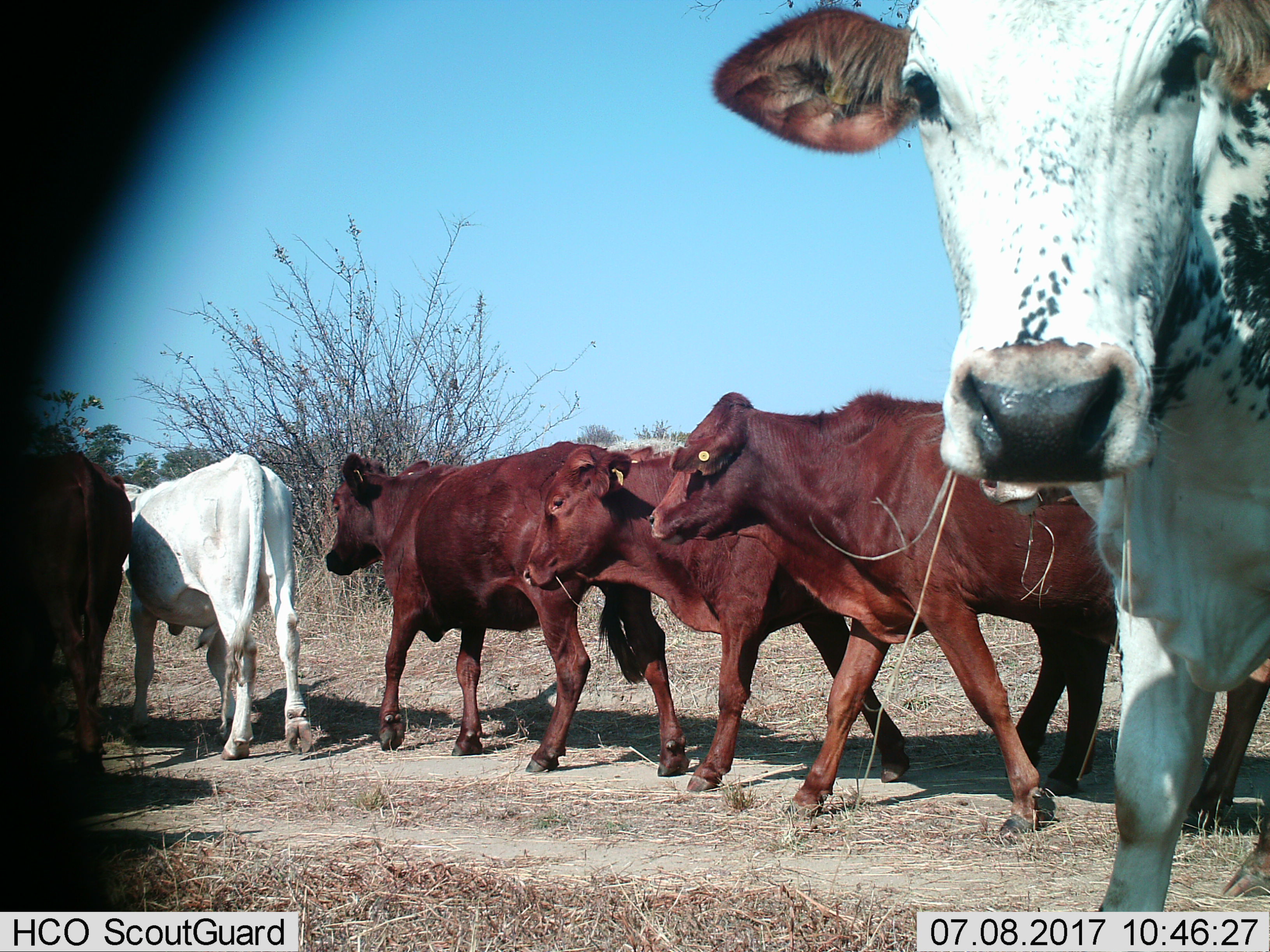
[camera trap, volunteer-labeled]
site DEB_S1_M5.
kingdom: Animalia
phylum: Chordata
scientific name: Vertebrata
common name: domestic animal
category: domesticanimal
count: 6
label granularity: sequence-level